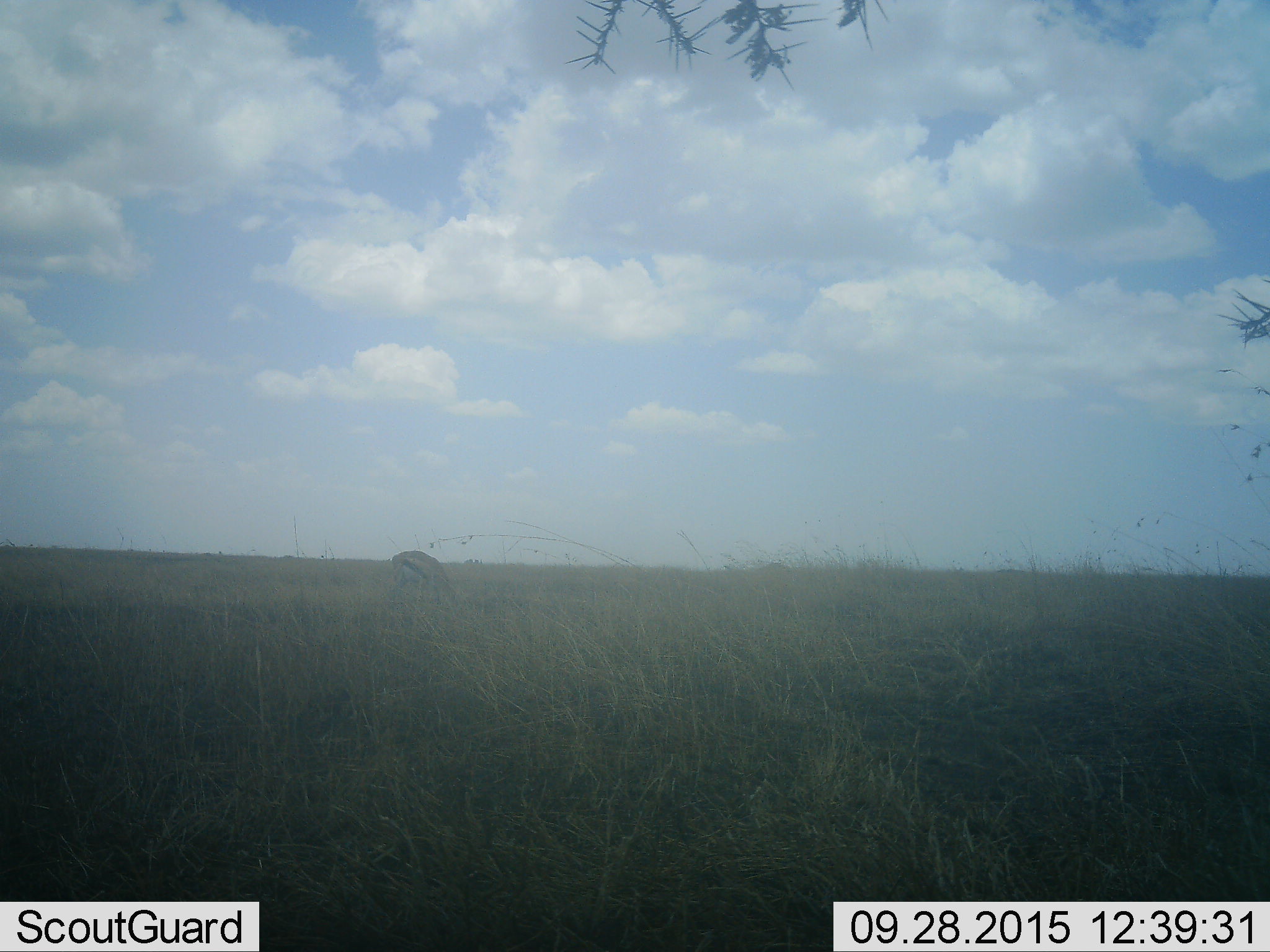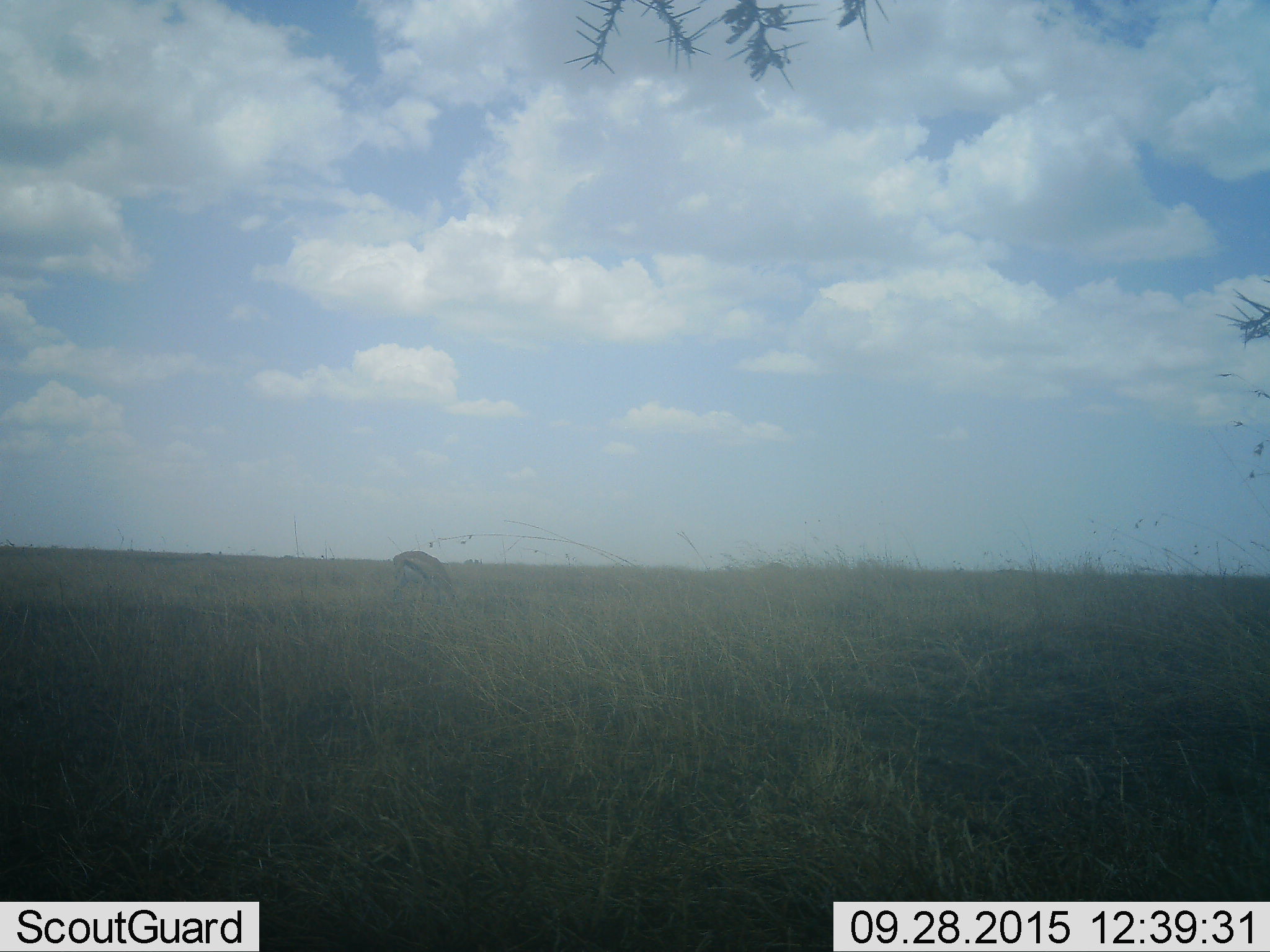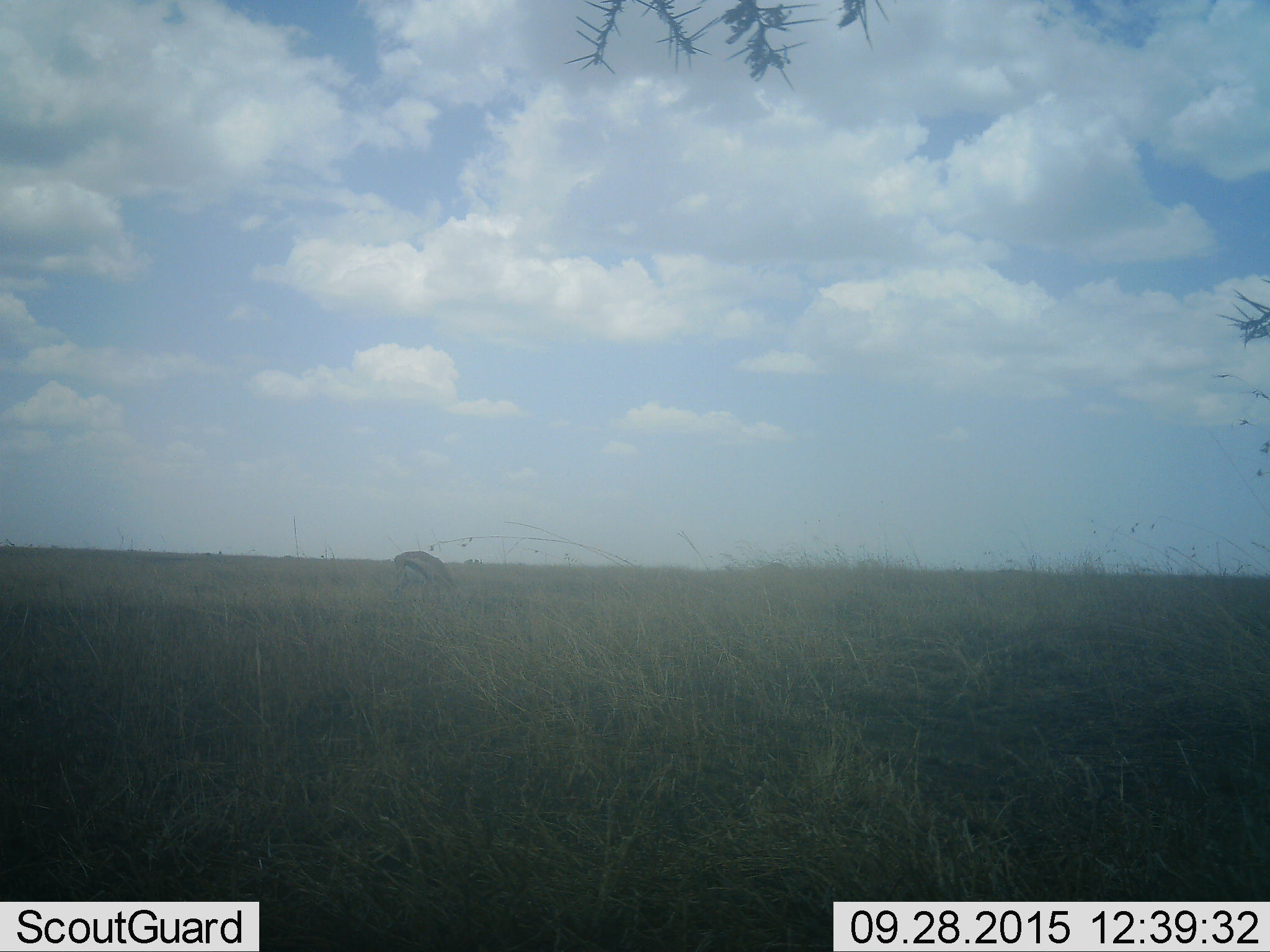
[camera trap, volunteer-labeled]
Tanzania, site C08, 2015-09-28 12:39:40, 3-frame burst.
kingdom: Animalia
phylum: Chordata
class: Mammalia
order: Artiodactyla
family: Bovidae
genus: Eudorcas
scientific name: Eudorcas thomsonii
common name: thomson's gazelle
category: gazellethomsons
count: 1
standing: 14%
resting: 0%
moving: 0%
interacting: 0%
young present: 0%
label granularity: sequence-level